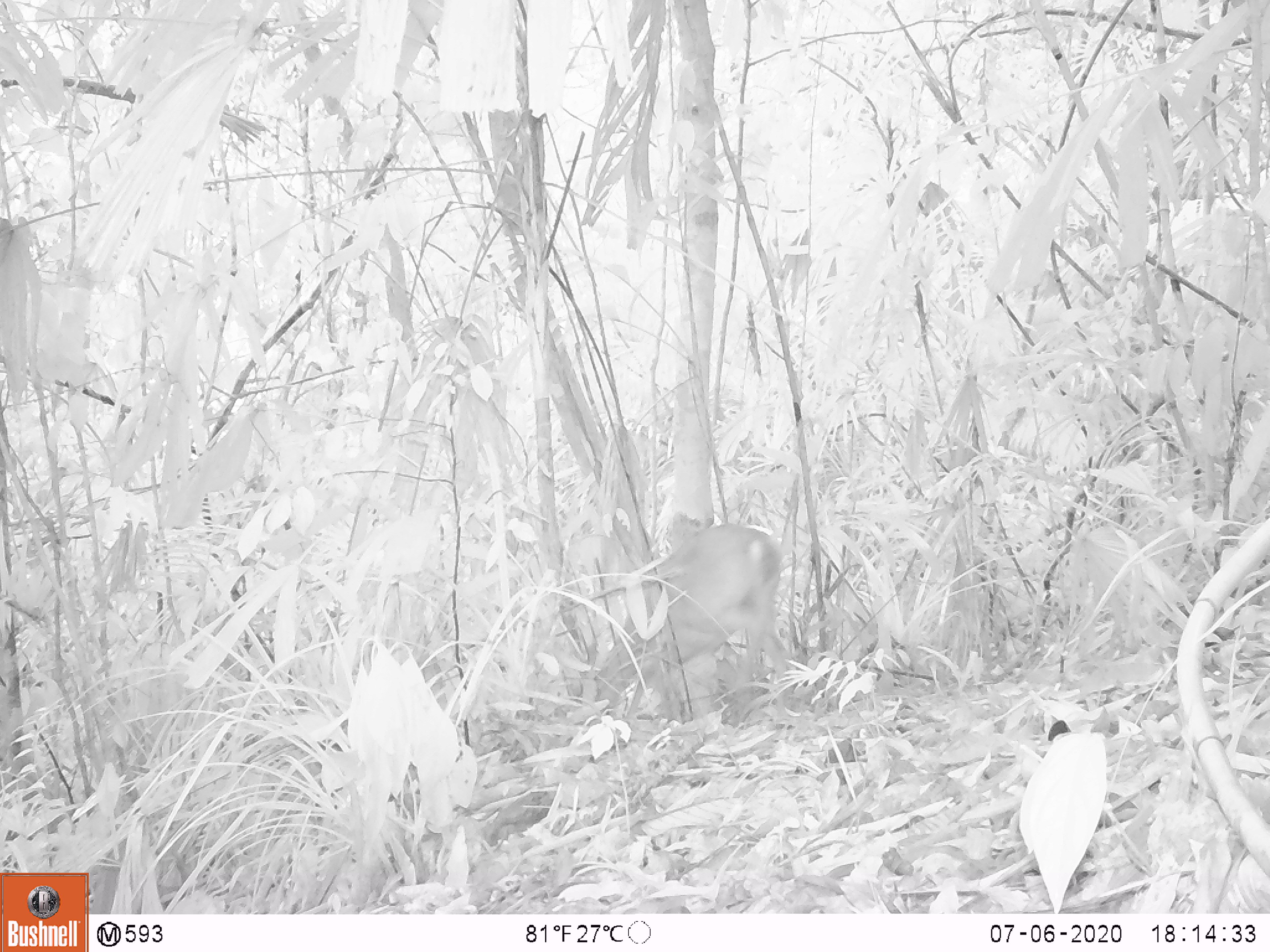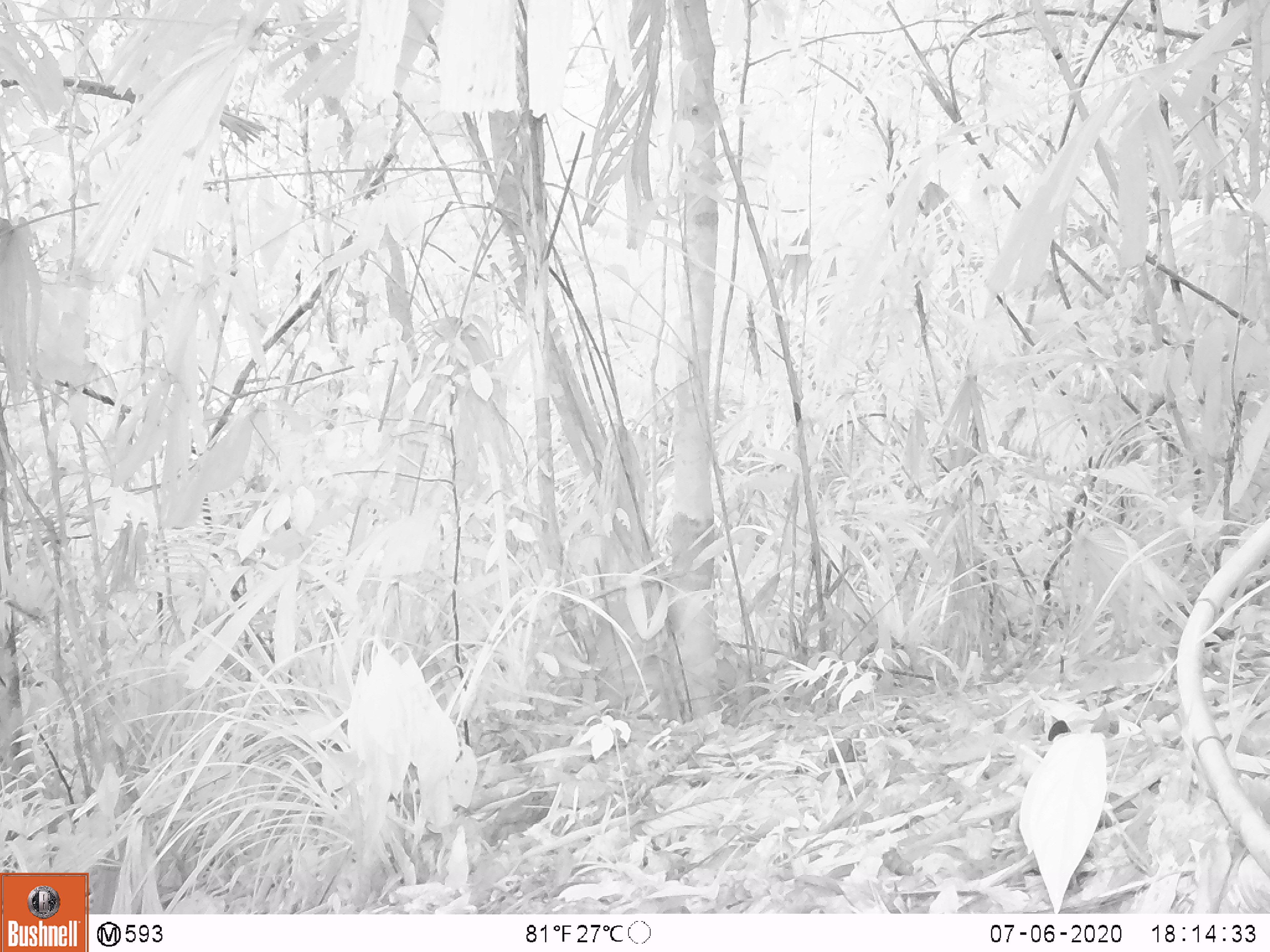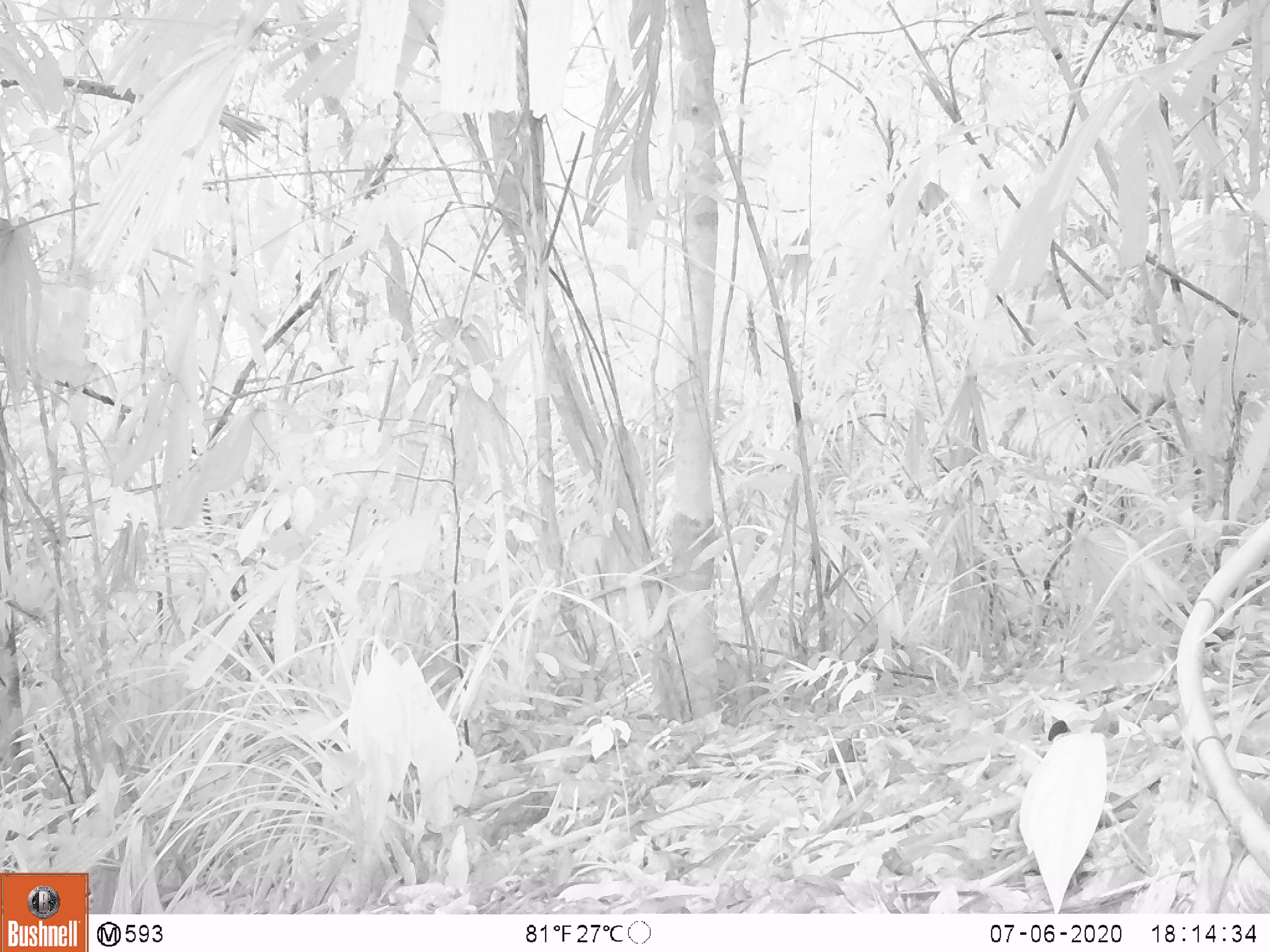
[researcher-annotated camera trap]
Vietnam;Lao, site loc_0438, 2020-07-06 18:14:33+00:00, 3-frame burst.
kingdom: Animalia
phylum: Chordata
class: Mammalia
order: Artiodactyla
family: Cervidae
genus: Muntiacus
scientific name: Muntiacus vuquangensis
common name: large-antlered muntjac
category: large antlered muntjac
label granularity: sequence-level